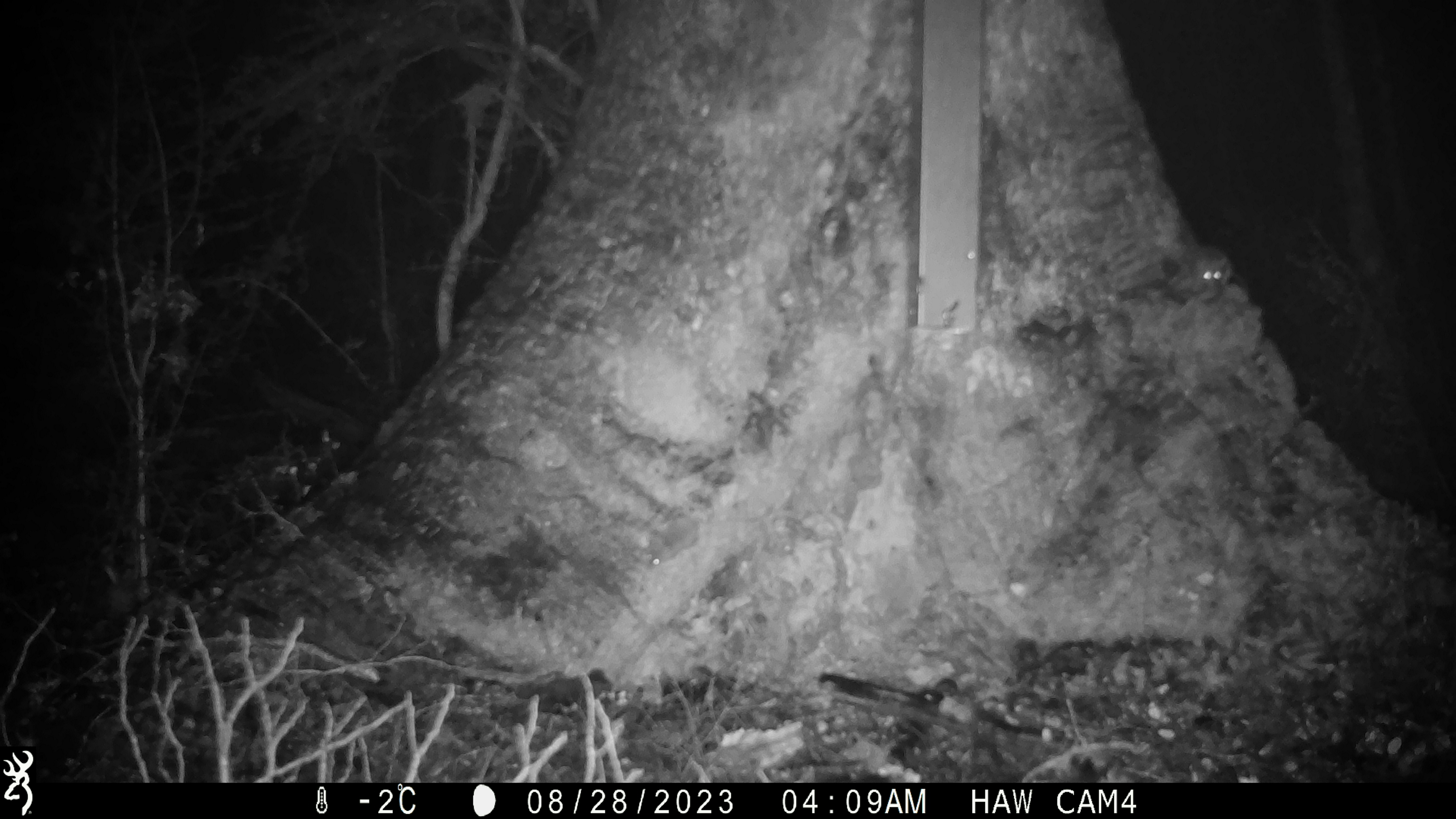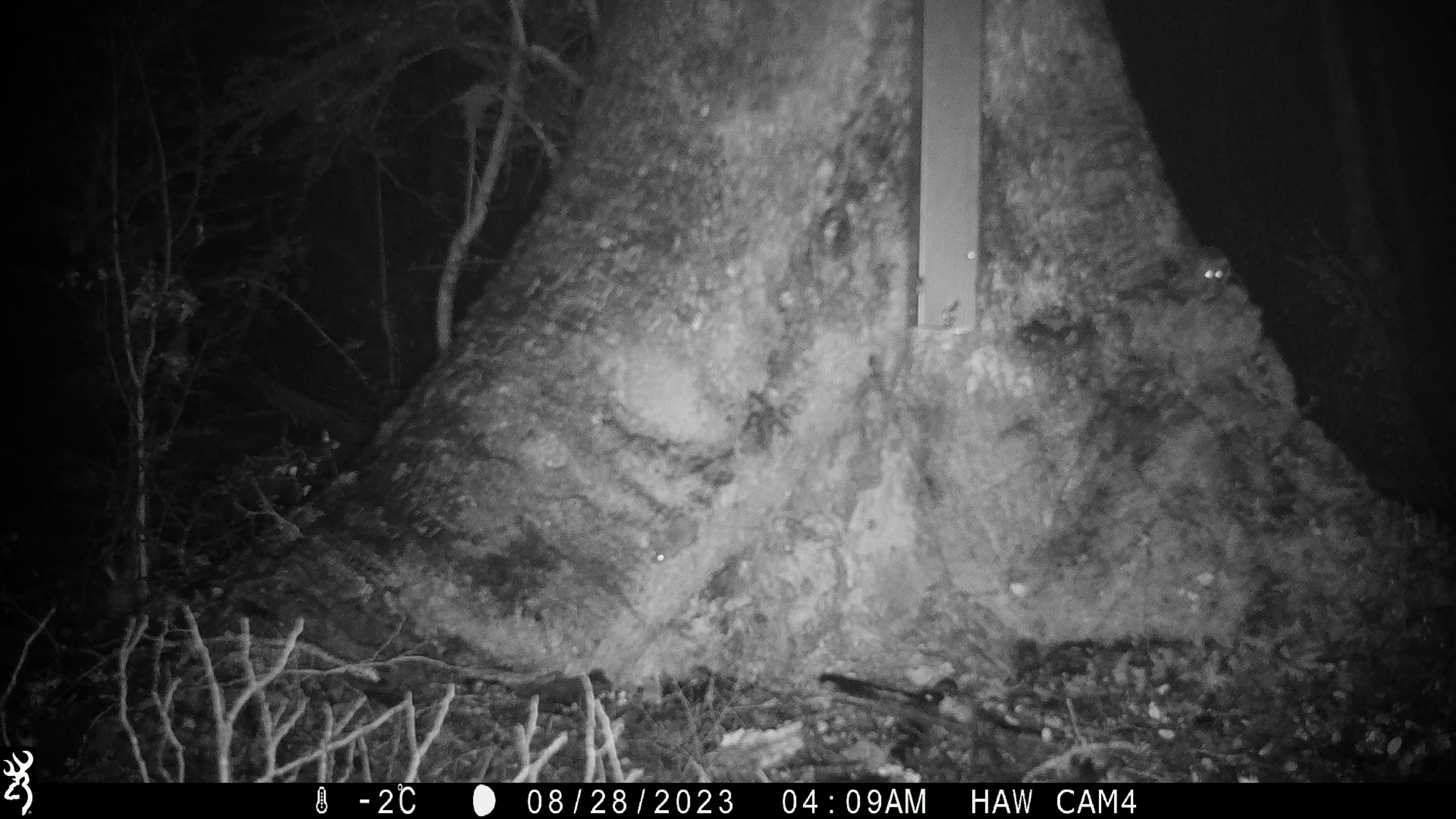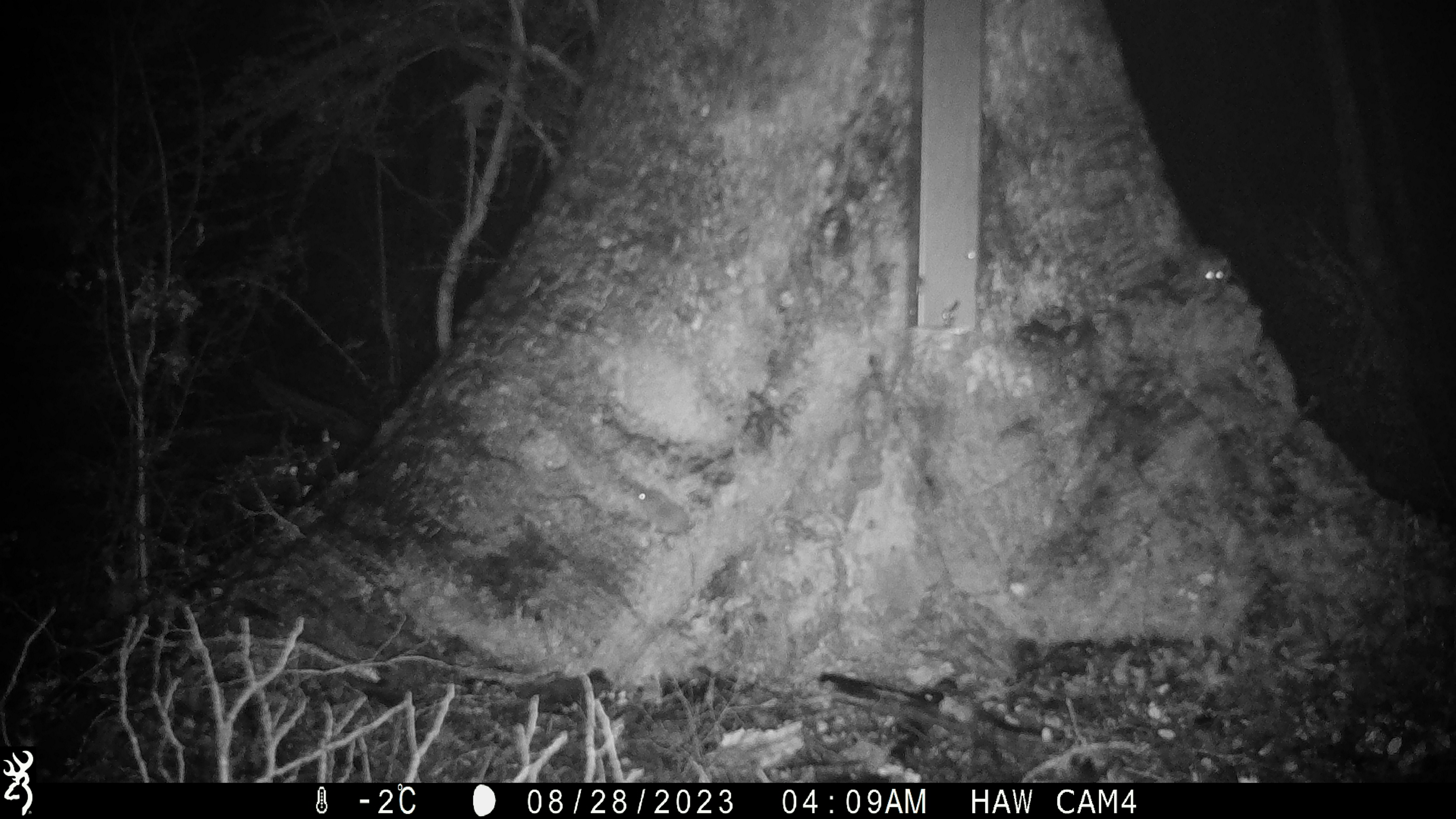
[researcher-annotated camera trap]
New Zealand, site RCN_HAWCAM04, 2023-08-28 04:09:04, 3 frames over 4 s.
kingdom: Animalia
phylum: Chordata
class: Mammalia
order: Rodentia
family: Muridae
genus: Mus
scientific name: Mus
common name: mouse